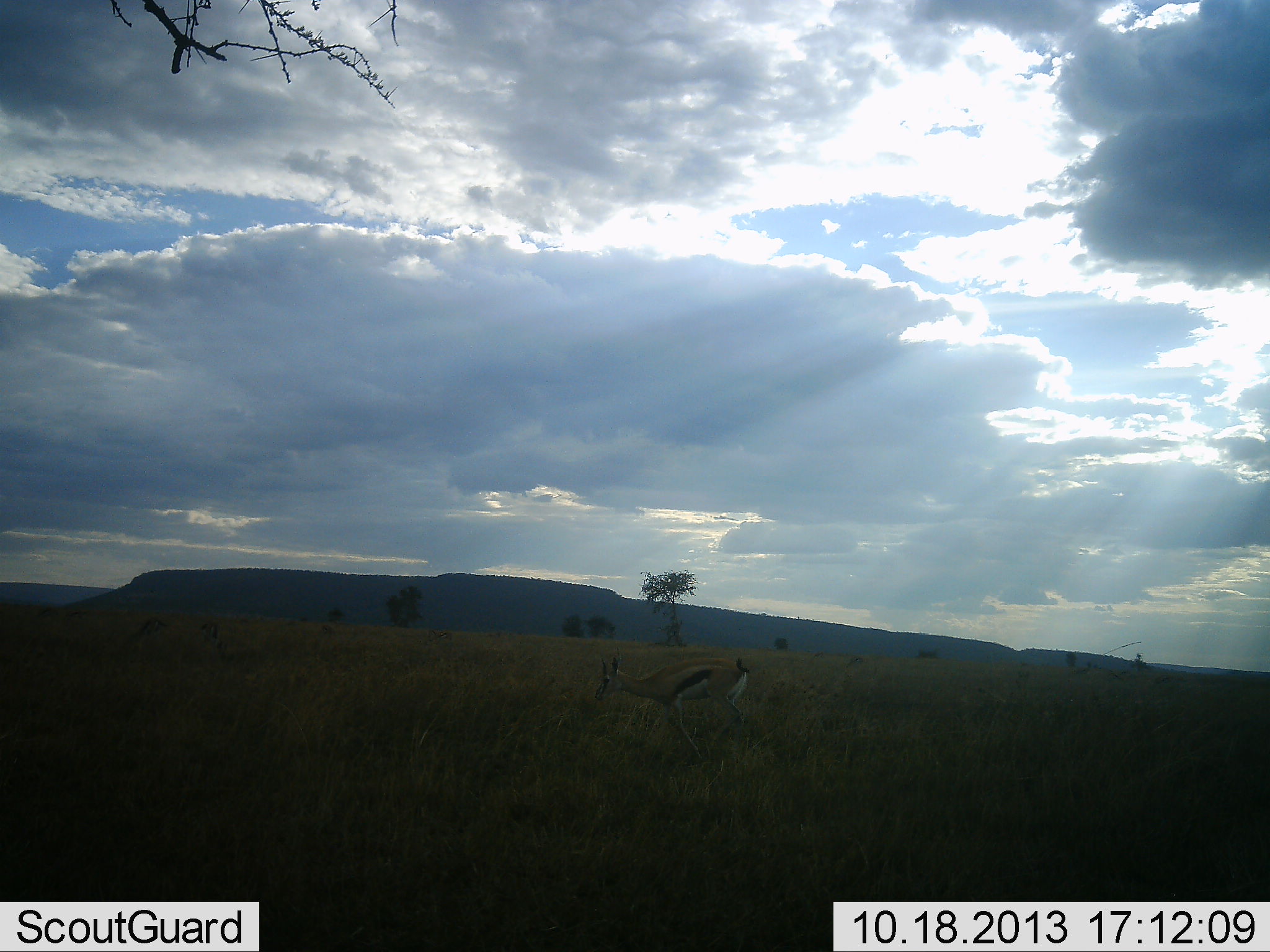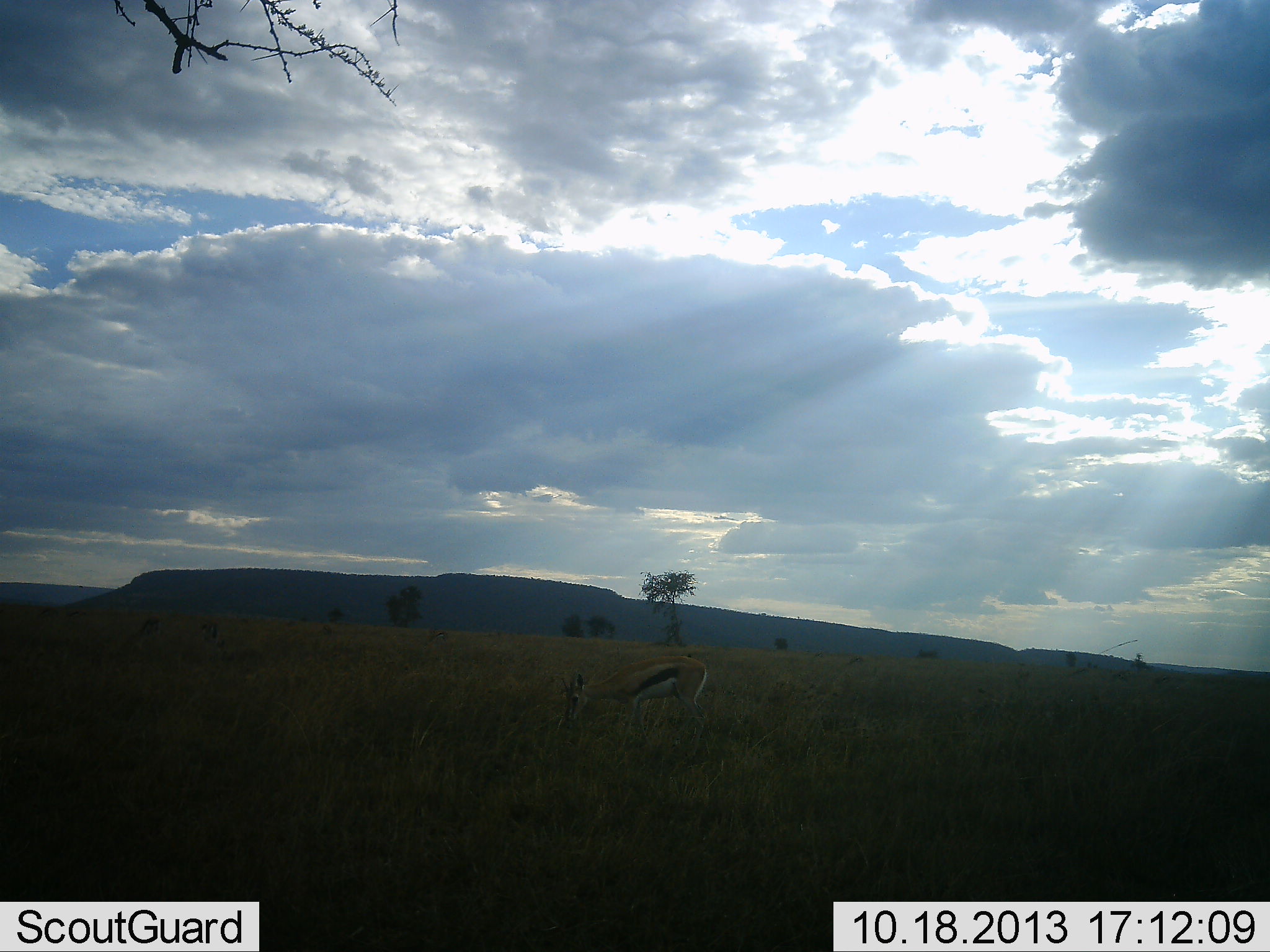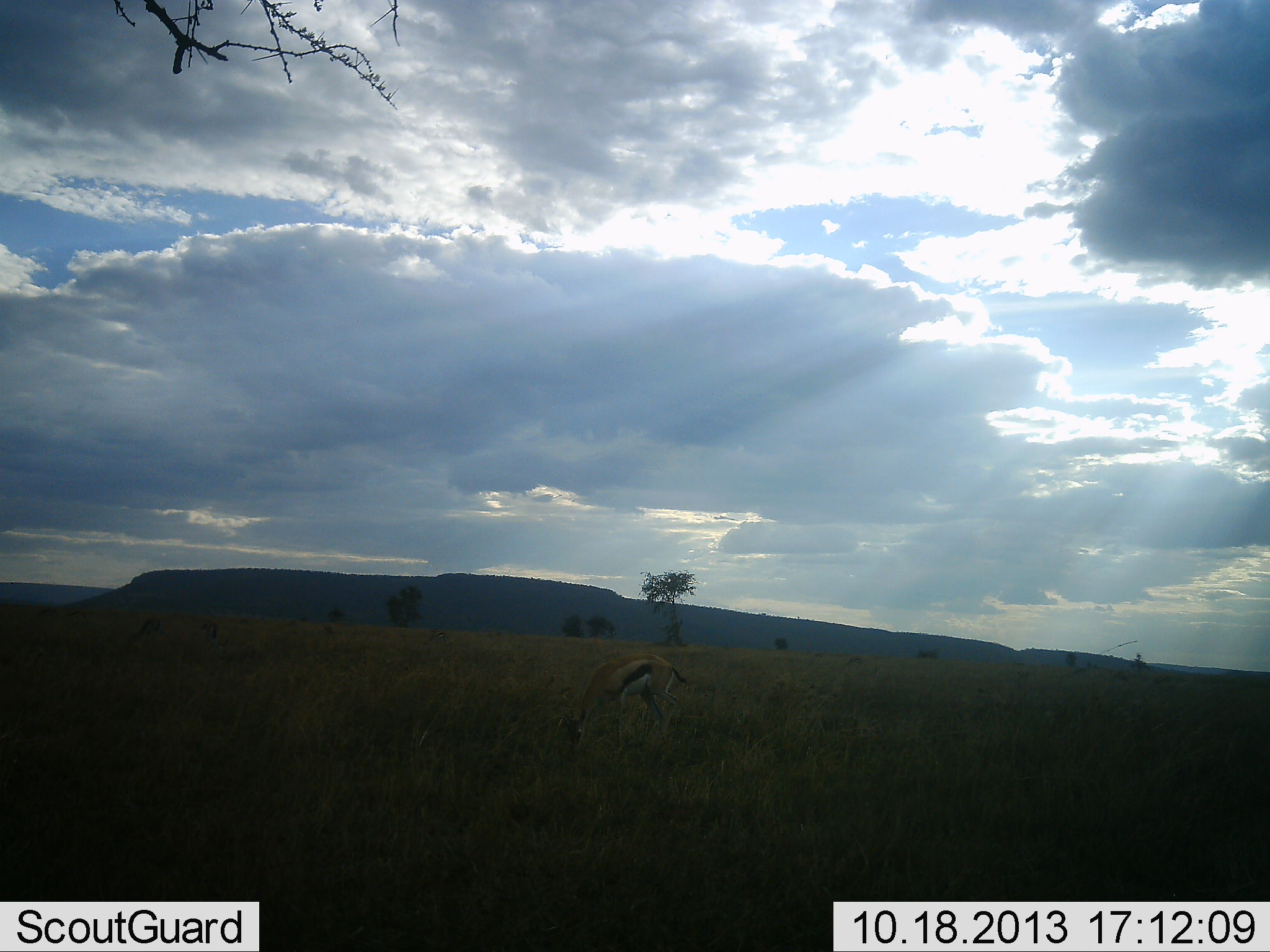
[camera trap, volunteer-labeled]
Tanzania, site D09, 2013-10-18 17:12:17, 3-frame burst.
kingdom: Animalia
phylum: Chordata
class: Mammalia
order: Artiodactyla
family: Bovidae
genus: Eudorcas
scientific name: Eudorcas thomsonii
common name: thomson's gazelle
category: gazellethomsons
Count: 1.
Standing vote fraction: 7%.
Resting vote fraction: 0%.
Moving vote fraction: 38%.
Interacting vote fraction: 3%.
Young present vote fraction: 3%.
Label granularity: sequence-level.